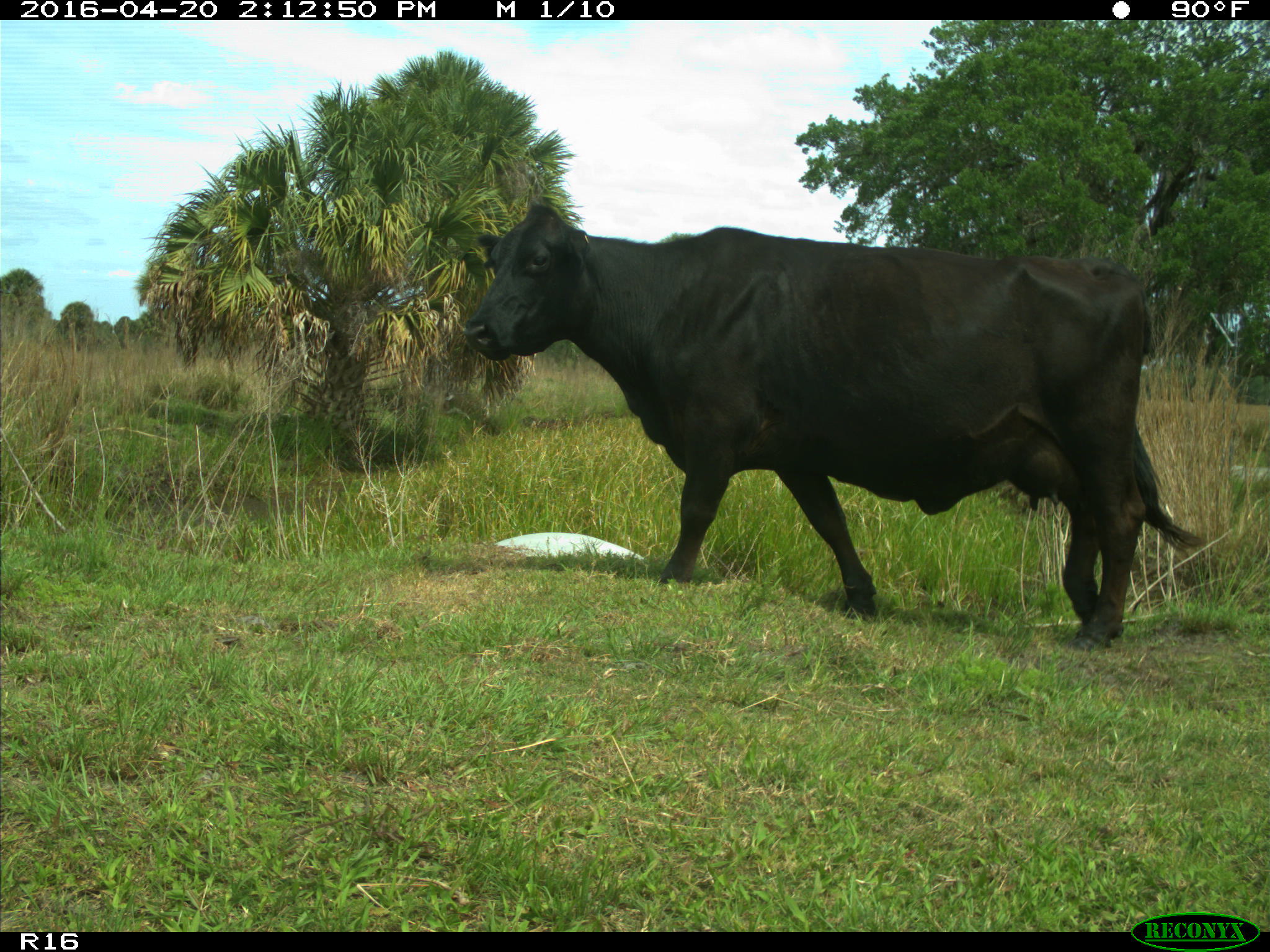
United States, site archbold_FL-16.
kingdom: Animalia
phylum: Chordata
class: Mammalia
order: Artiodactyla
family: Bovidae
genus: Bos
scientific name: Bos taurus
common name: domestic cow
Bos taurus (domestic cow).